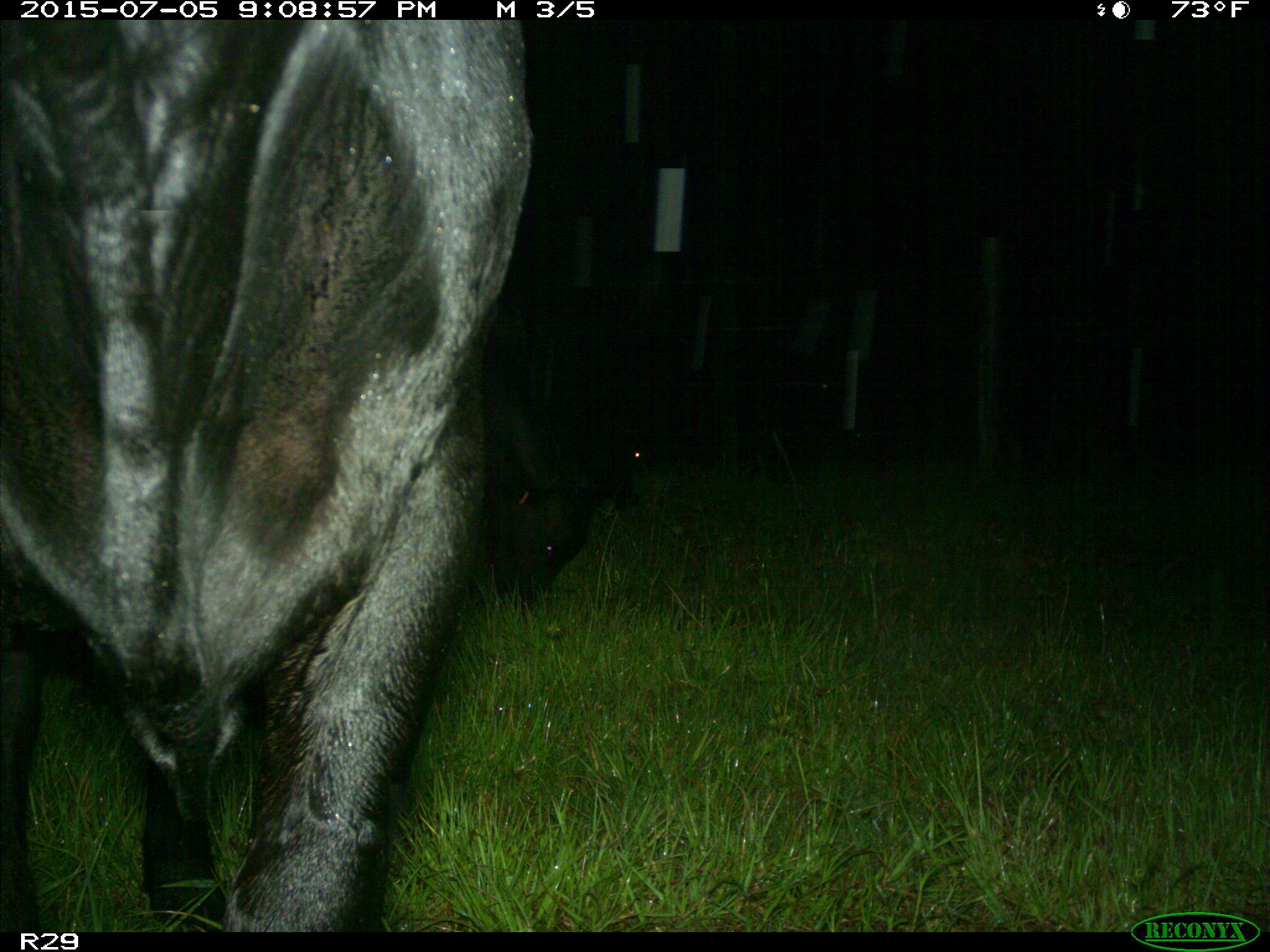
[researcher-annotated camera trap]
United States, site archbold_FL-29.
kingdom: Animalia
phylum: Chordata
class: Mammalia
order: Artiodactyla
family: Bovidae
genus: Bos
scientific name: Bos taurus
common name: domestic cow